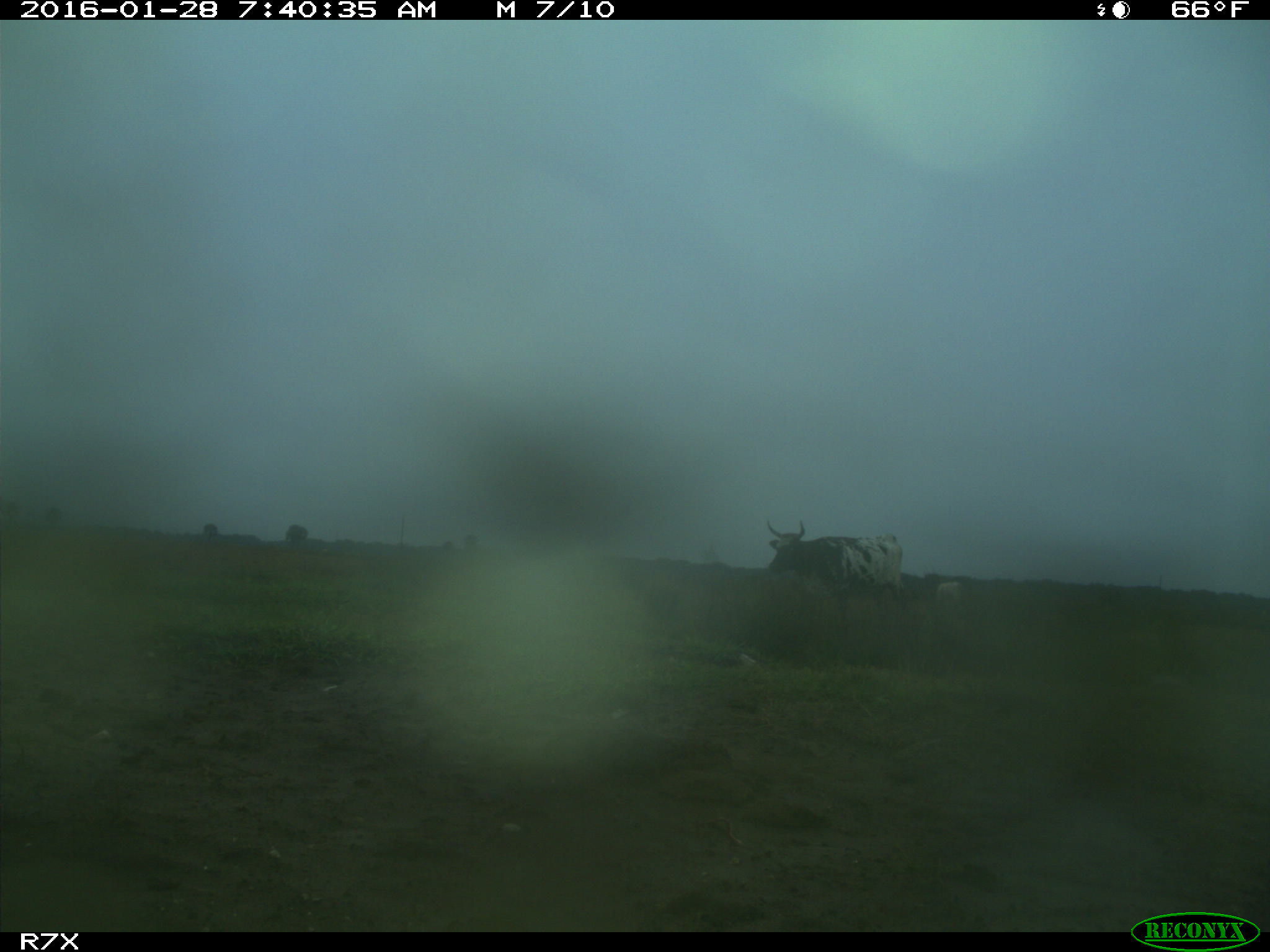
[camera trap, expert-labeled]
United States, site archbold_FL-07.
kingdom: Animalia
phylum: Chordata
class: Mammalia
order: Artiodactyla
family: Bovidae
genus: Bos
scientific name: Bos taurus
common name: domestic cow